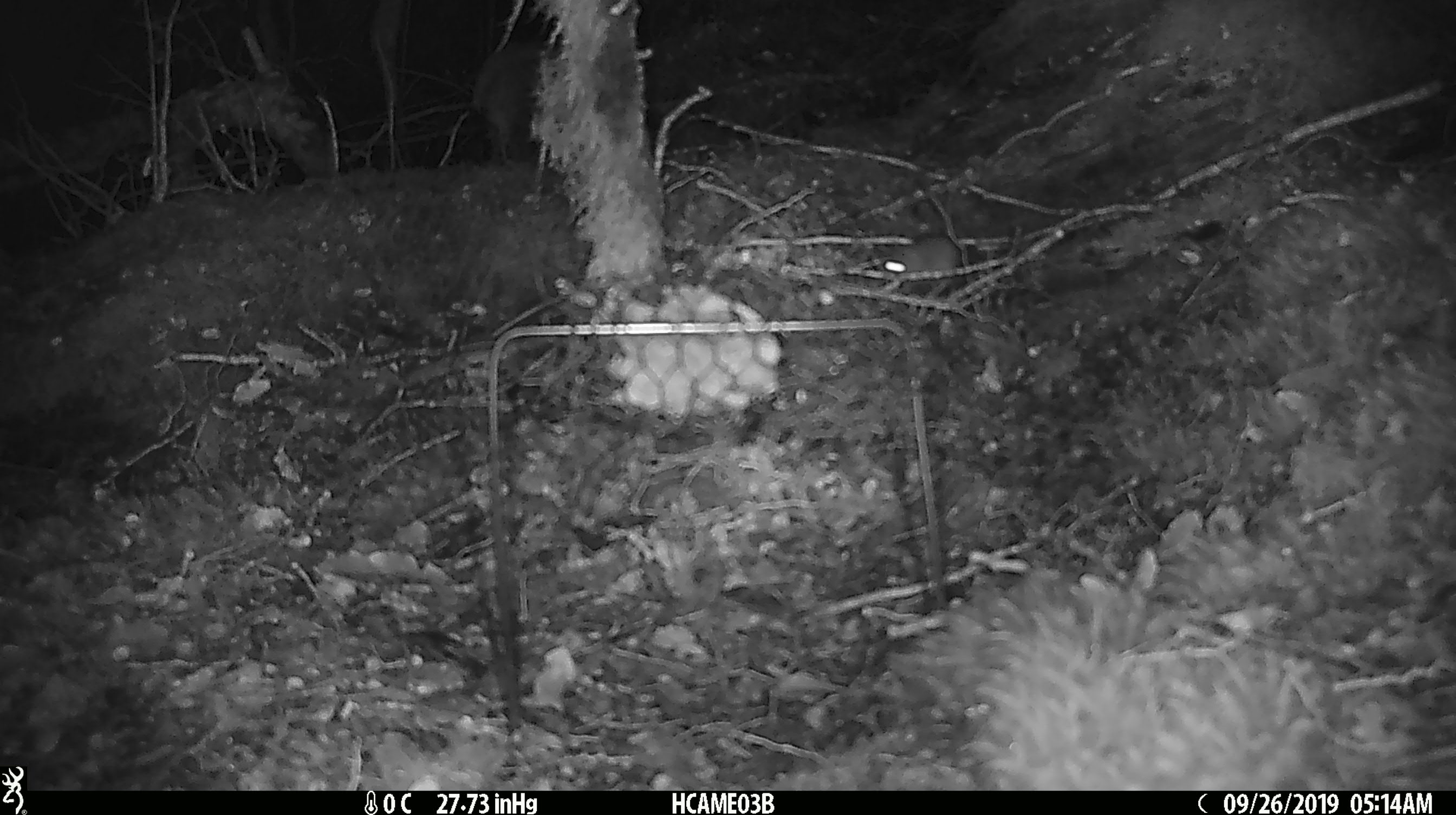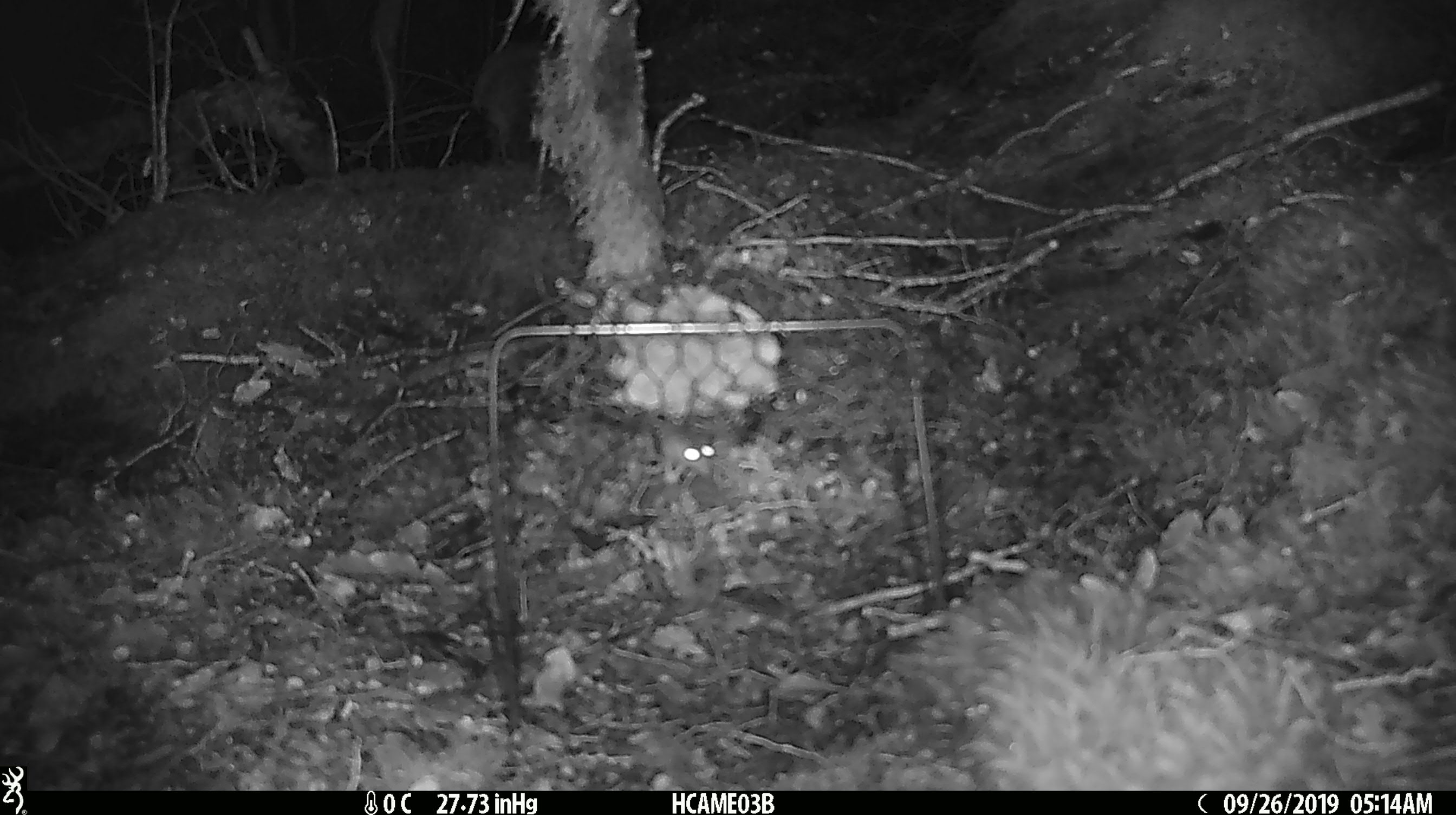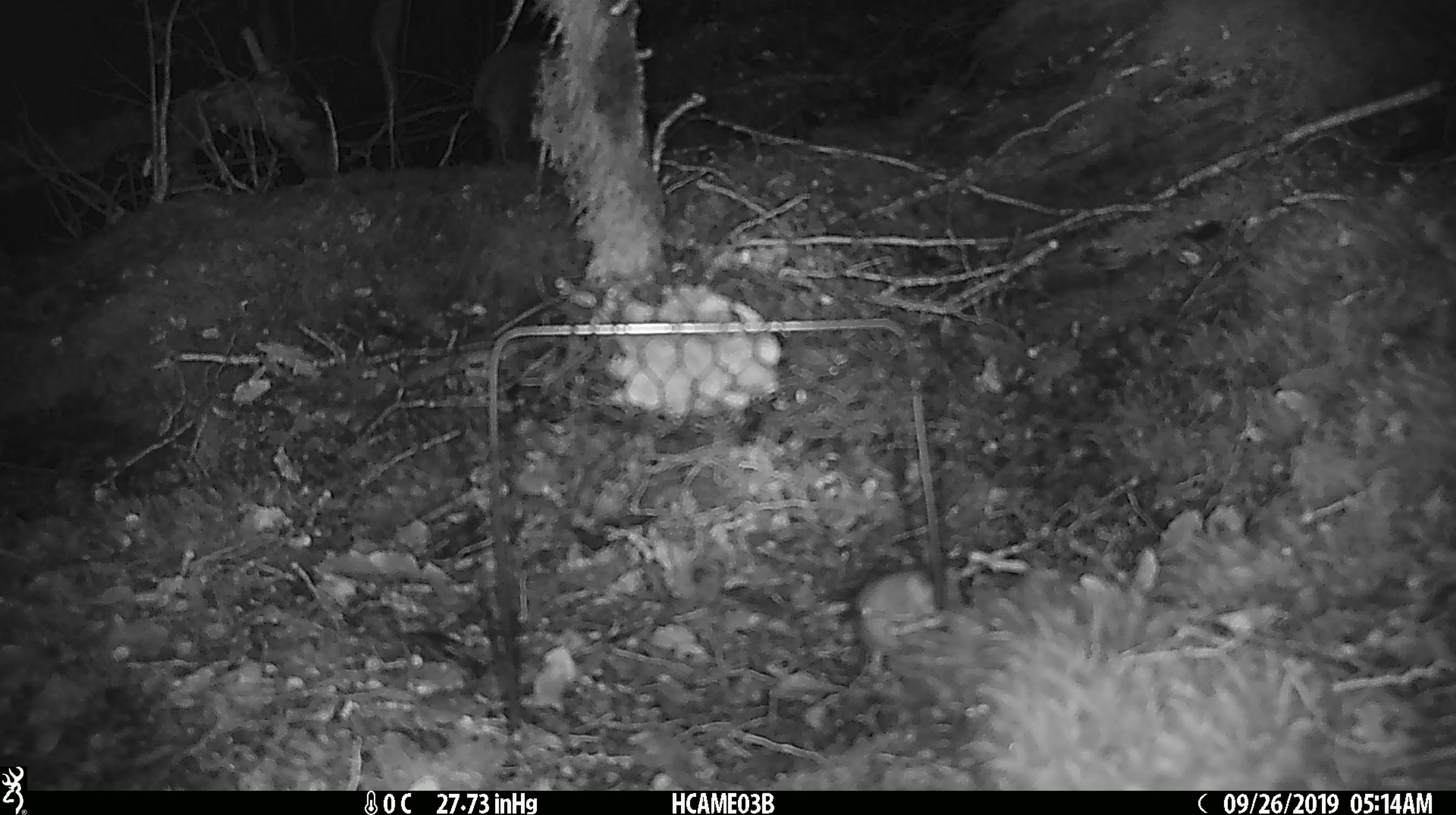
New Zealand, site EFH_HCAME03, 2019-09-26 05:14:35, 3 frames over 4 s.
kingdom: Animalia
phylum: Chordata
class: Mammalia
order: Rodentia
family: Muridae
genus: Mus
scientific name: Mus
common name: mouse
Mouse (Mus).